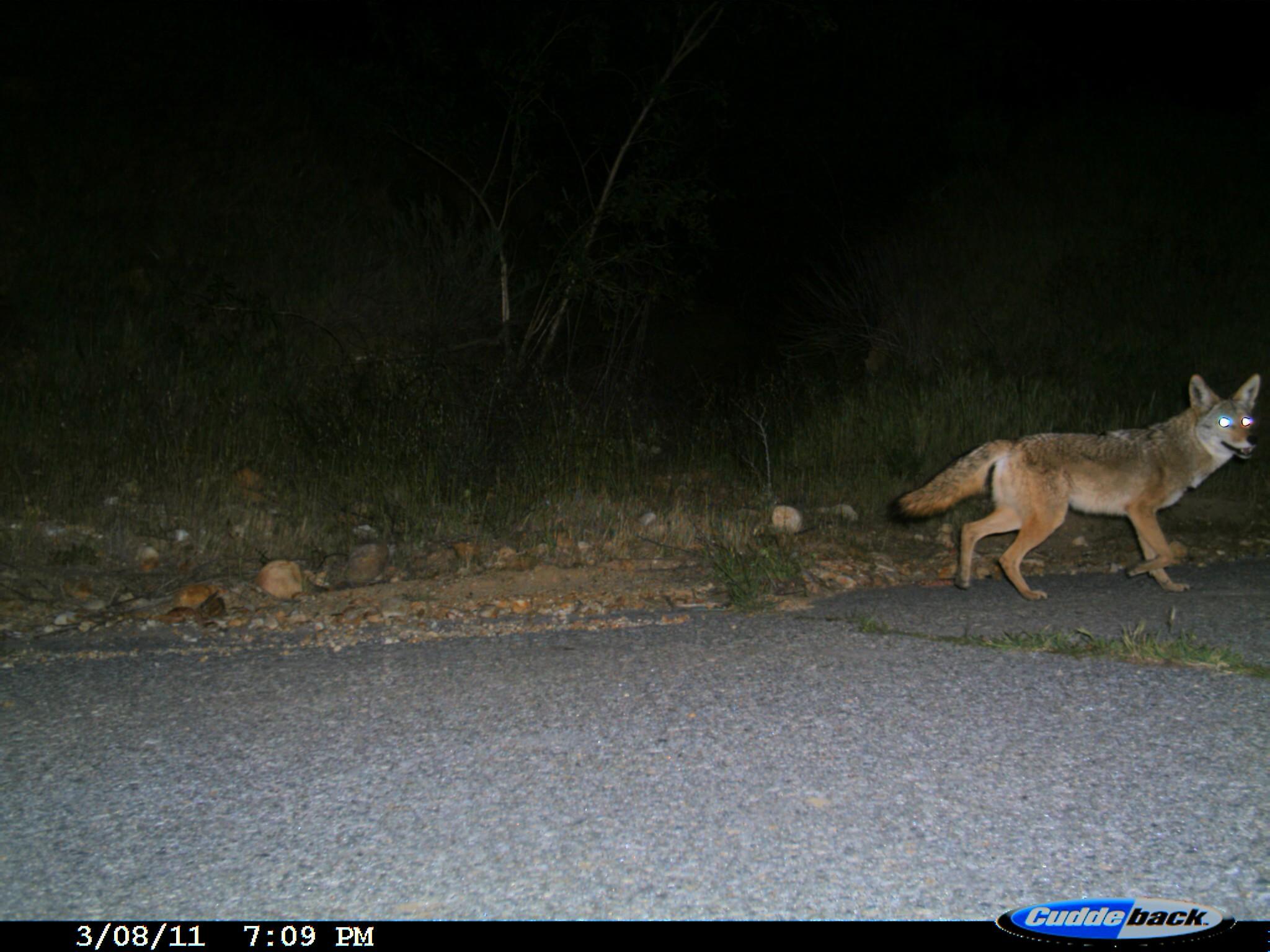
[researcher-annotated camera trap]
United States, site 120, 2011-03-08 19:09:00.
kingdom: Animalia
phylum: Chordata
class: Mammalia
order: Carnivora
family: Canidae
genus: Canis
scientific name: Canis latrans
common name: coyote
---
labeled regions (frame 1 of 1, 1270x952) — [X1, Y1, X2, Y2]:
coyote: [891, 359, 1262, 625]